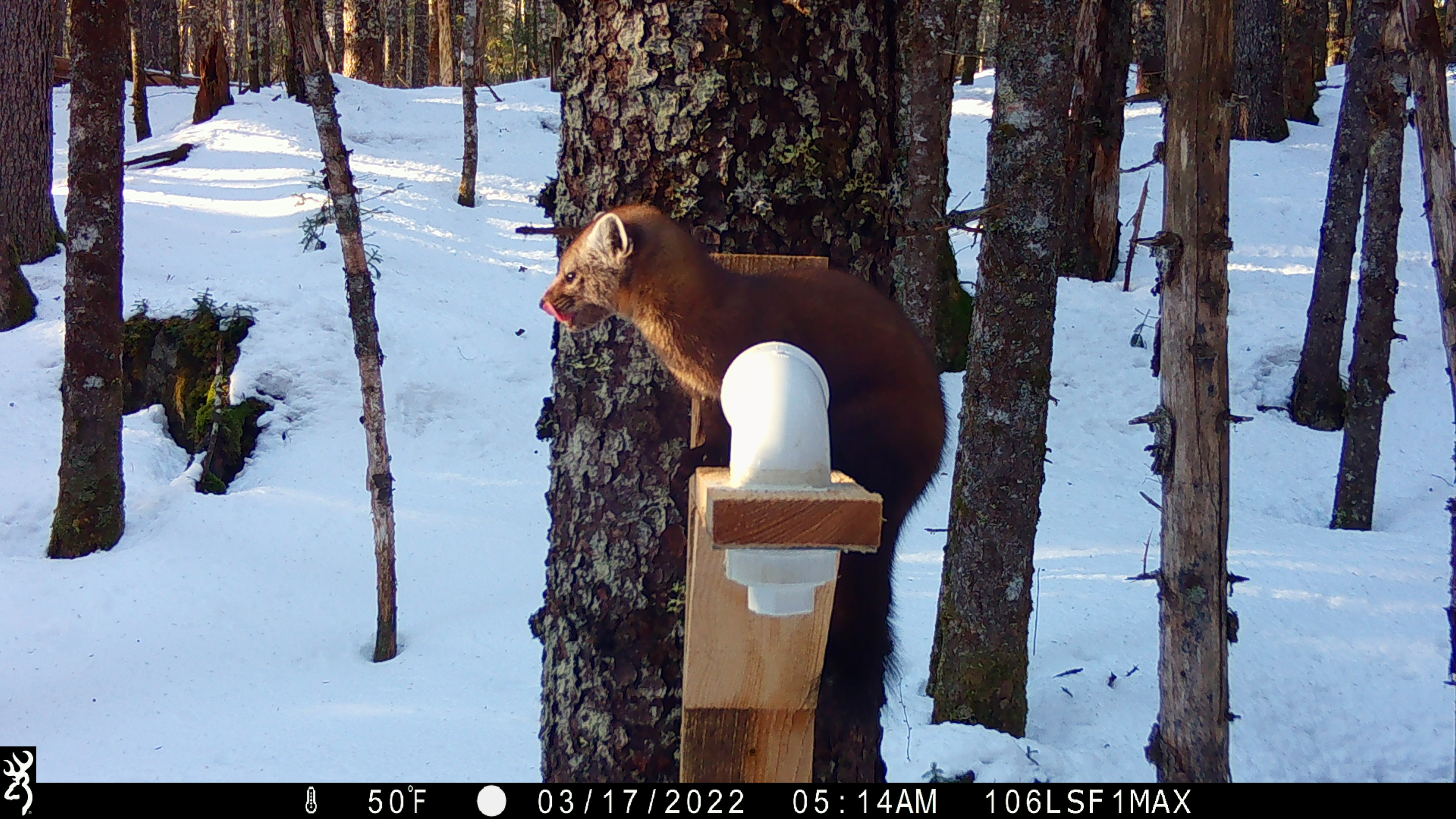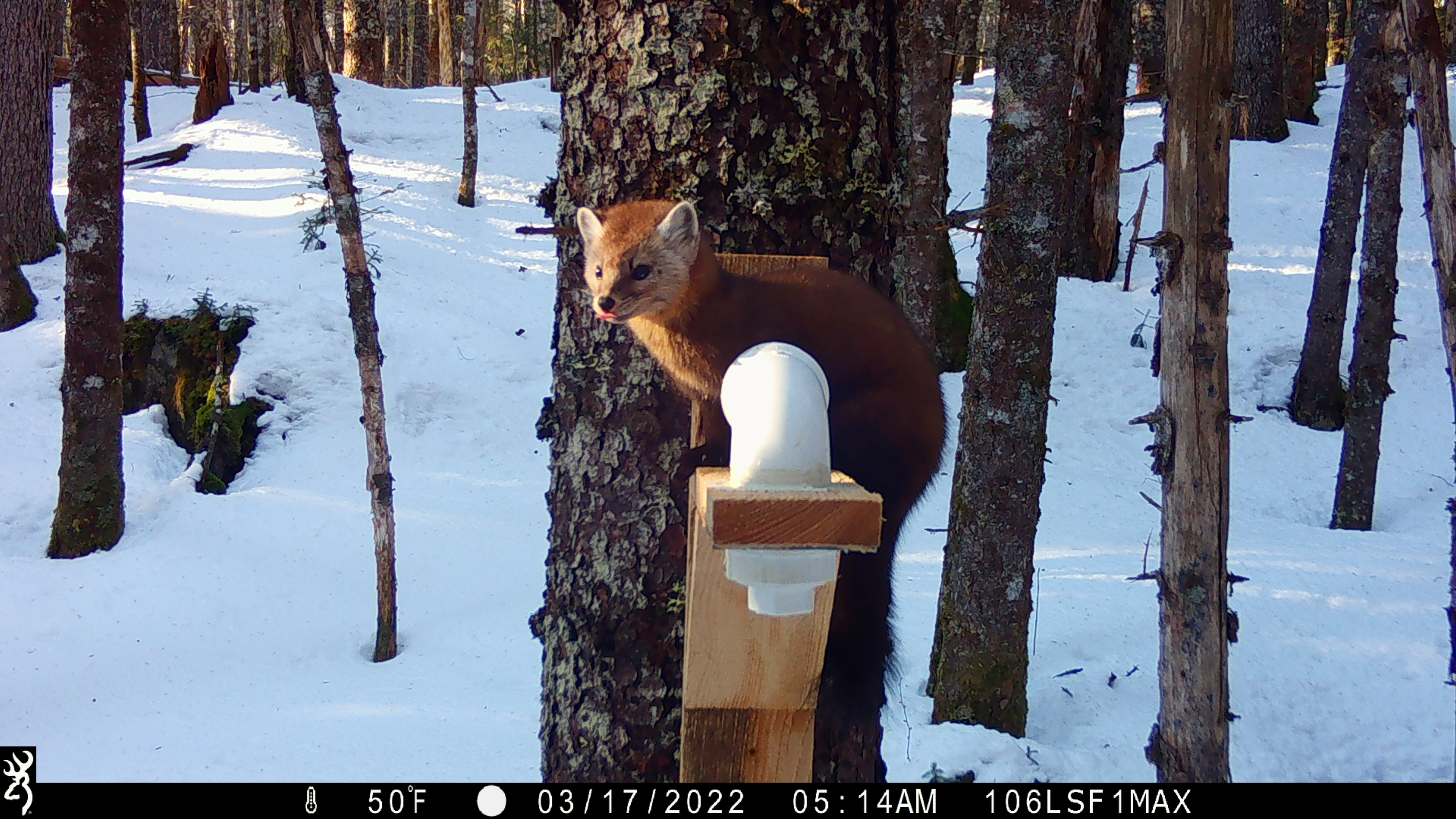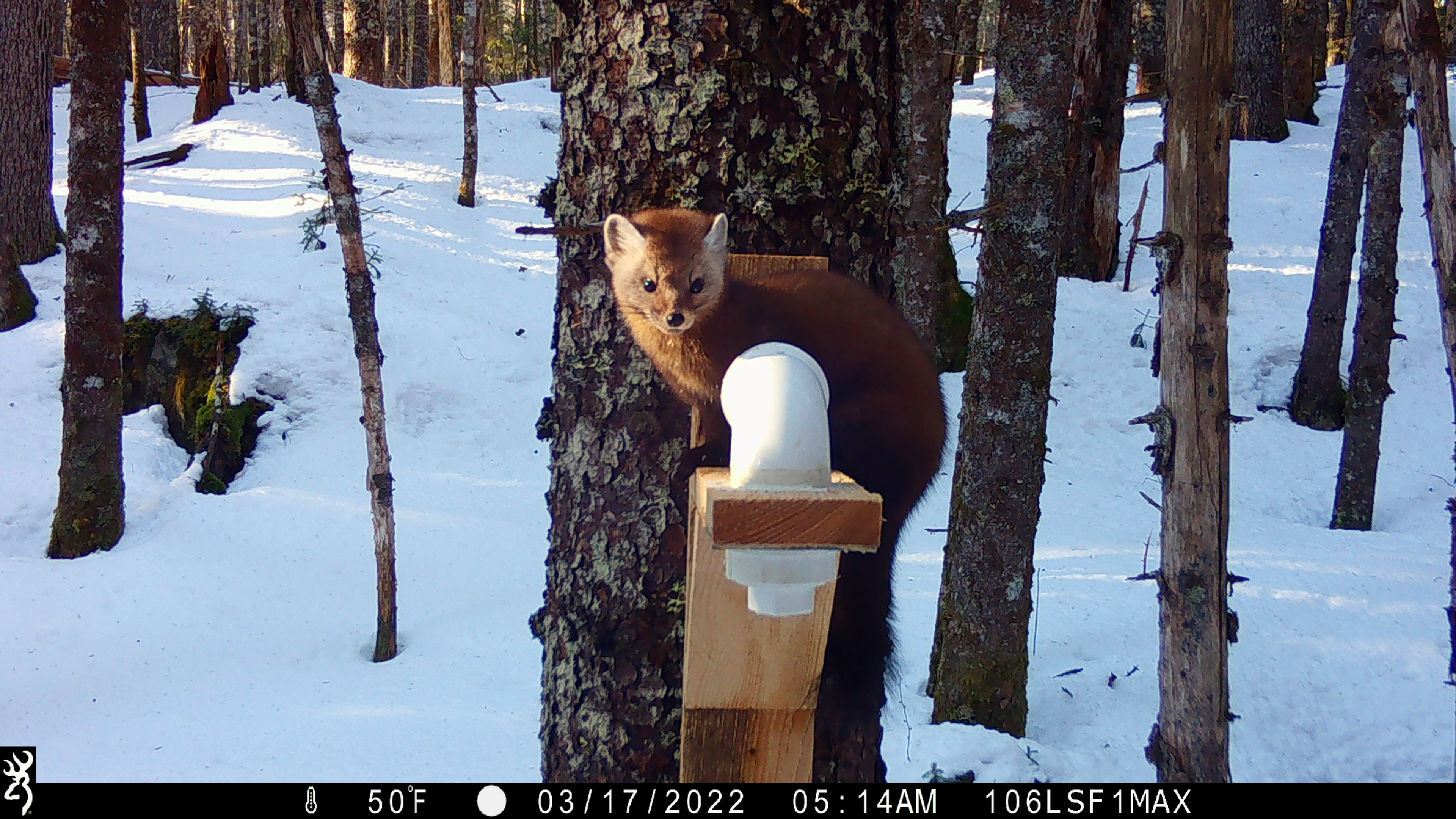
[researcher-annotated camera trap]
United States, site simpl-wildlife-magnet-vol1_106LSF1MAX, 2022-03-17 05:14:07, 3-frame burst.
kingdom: Animalia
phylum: Chordata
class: Mammalia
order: Carnivora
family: Mustelidae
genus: Martes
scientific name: Martes americana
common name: american marten